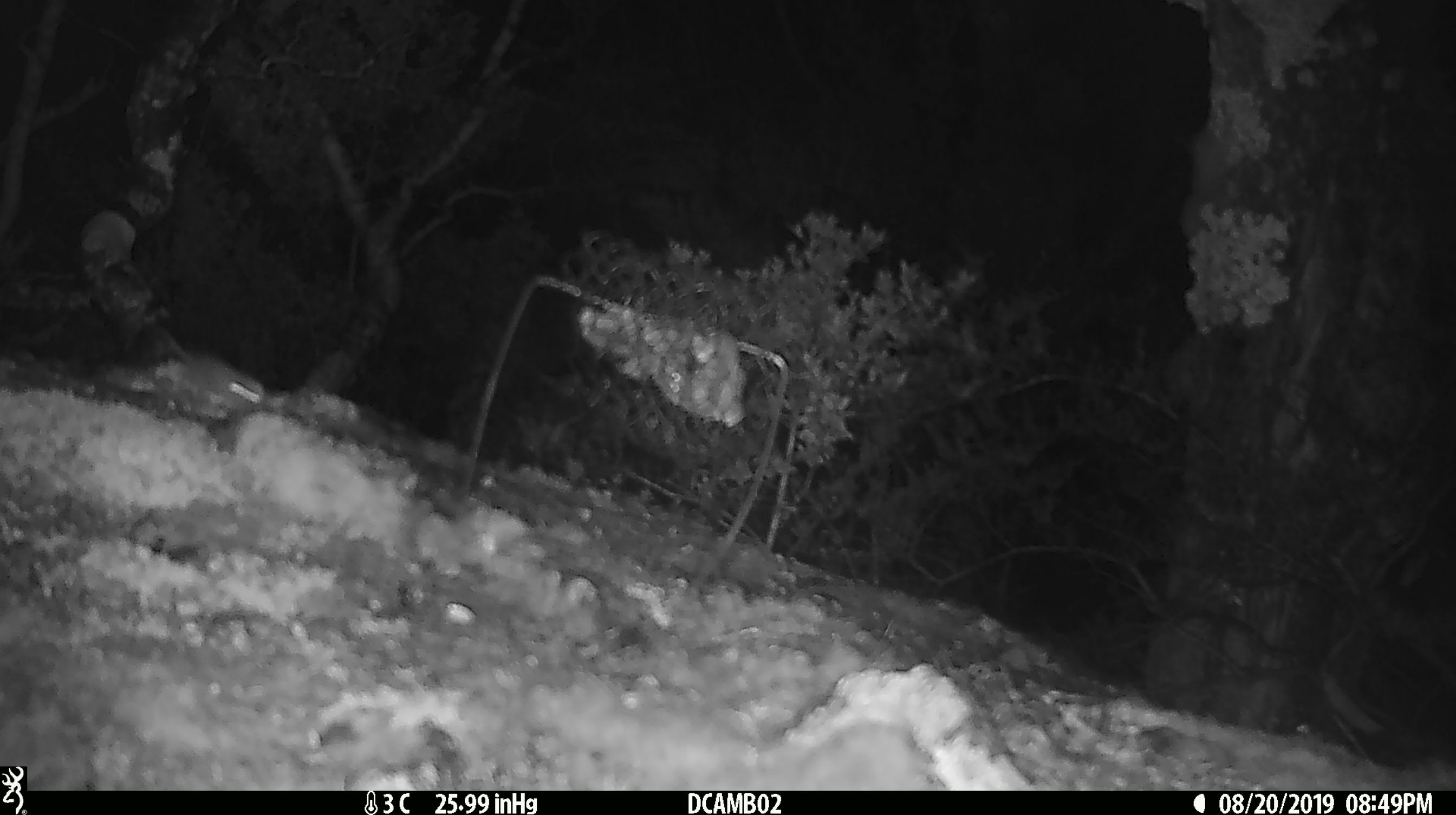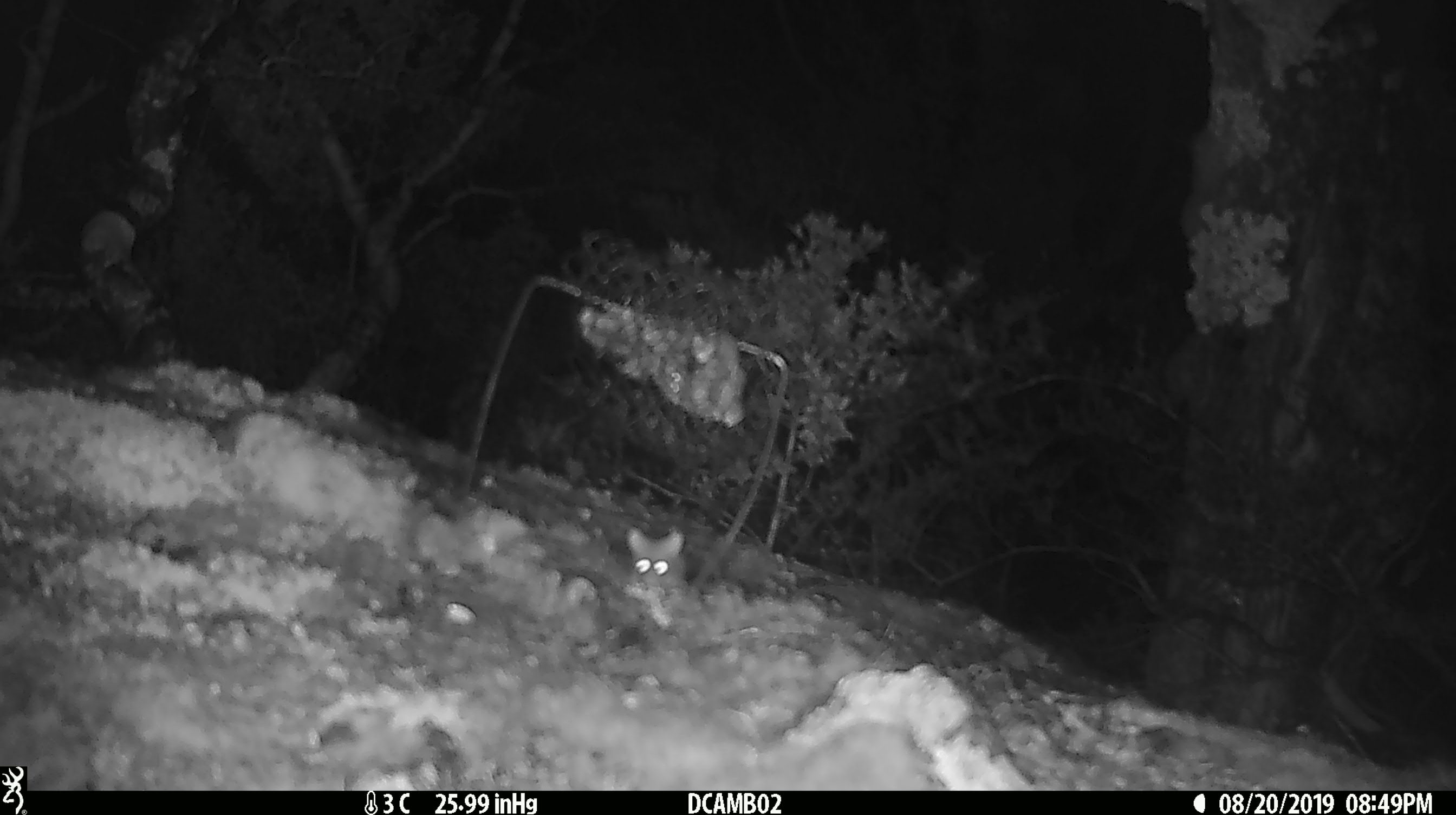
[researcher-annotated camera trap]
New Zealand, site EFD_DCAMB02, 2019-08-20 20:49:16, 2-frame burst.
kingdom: Animalia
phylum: Chordata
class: Mammalia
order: Rodentia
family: Muridae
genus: Mus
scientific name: Mus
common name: mouse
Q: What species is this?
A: Mouse (Mus).